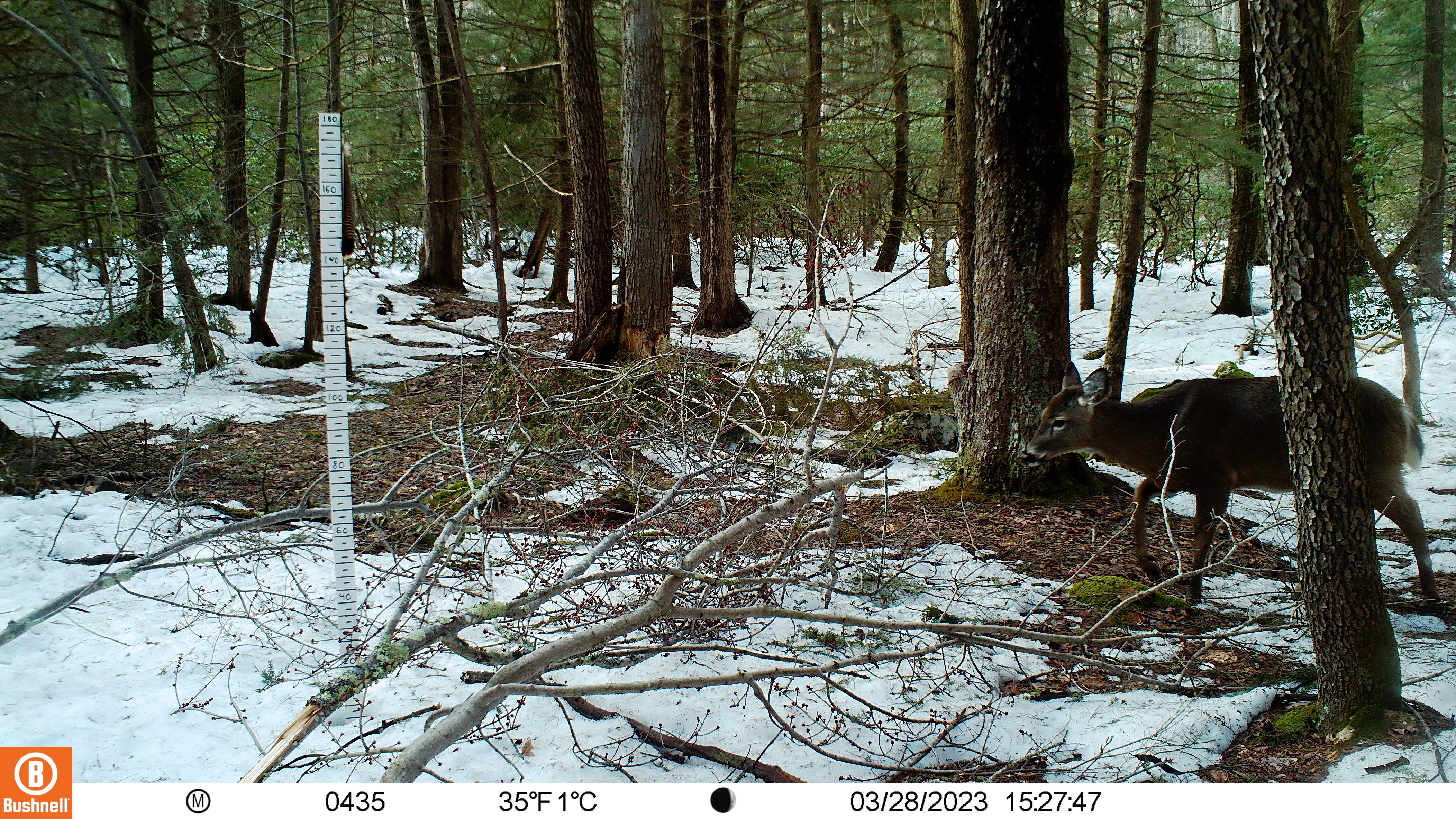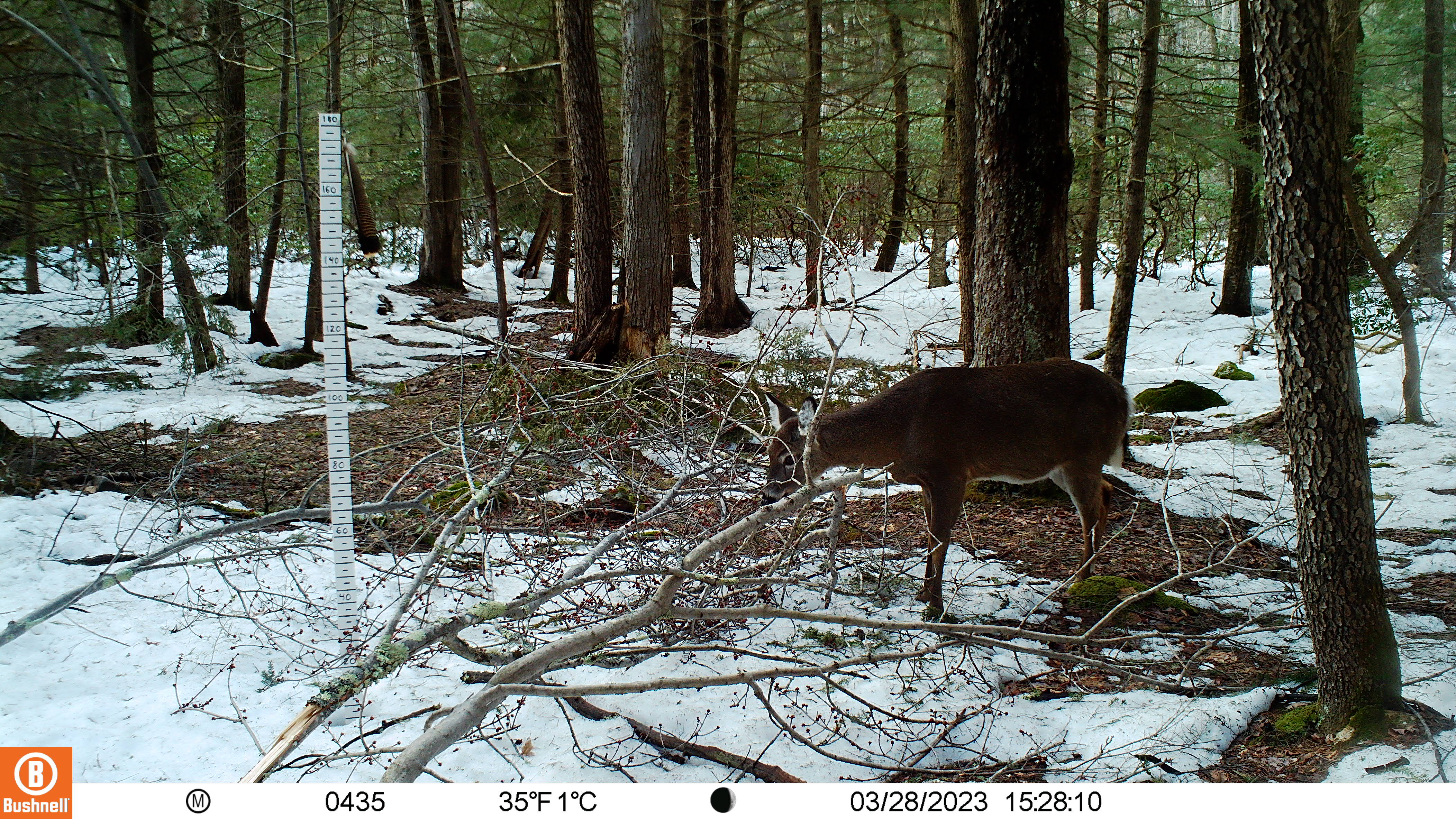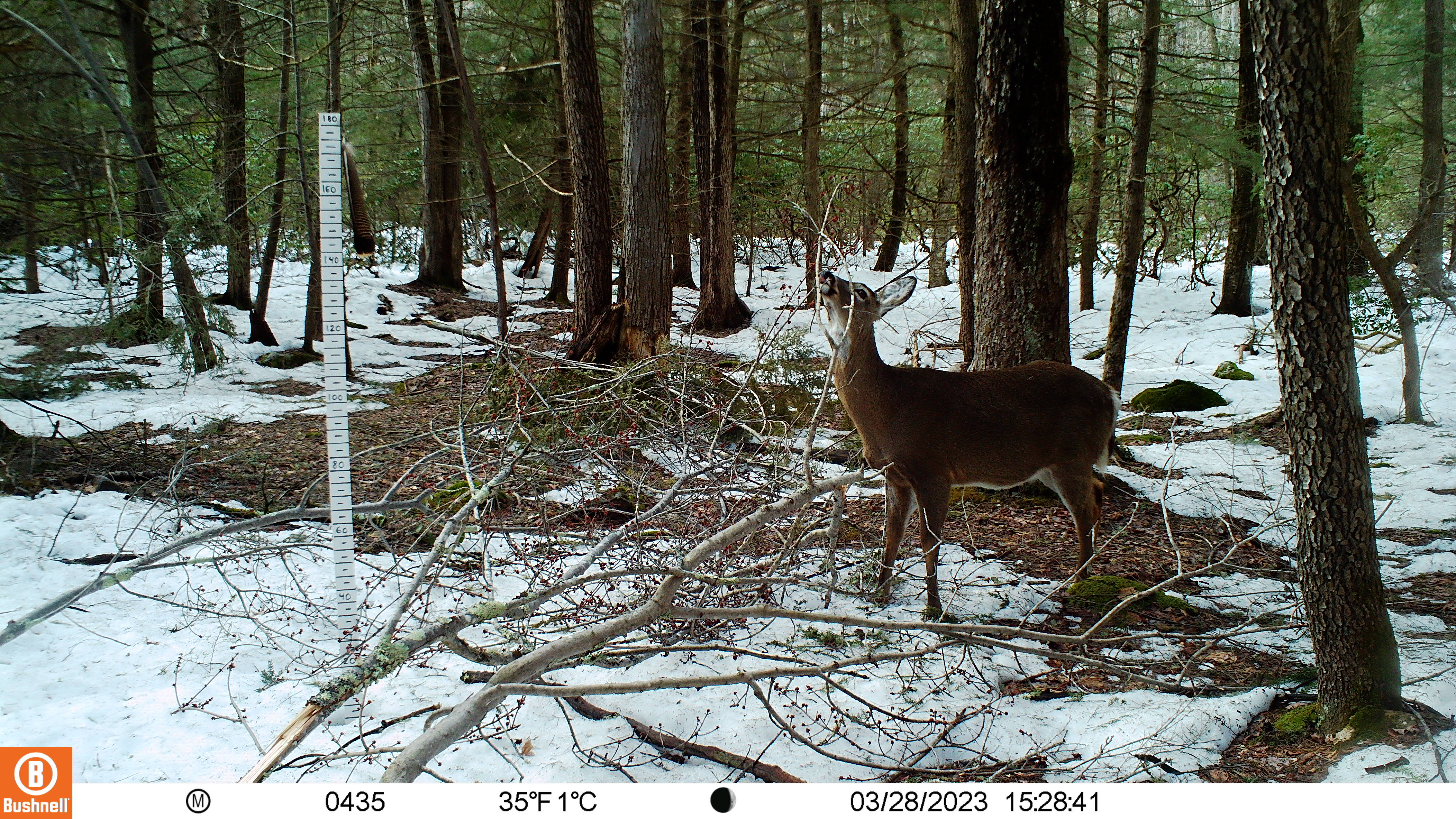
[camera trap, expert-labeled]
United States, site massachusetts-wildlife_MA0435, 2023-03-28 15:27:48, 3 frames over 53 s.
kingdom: Animalia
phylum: Chordata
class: Mammalia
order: Artiodactyla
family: Cervidae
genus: Odocoileus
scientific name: Odocoileus virginianus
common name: white-tailed deer